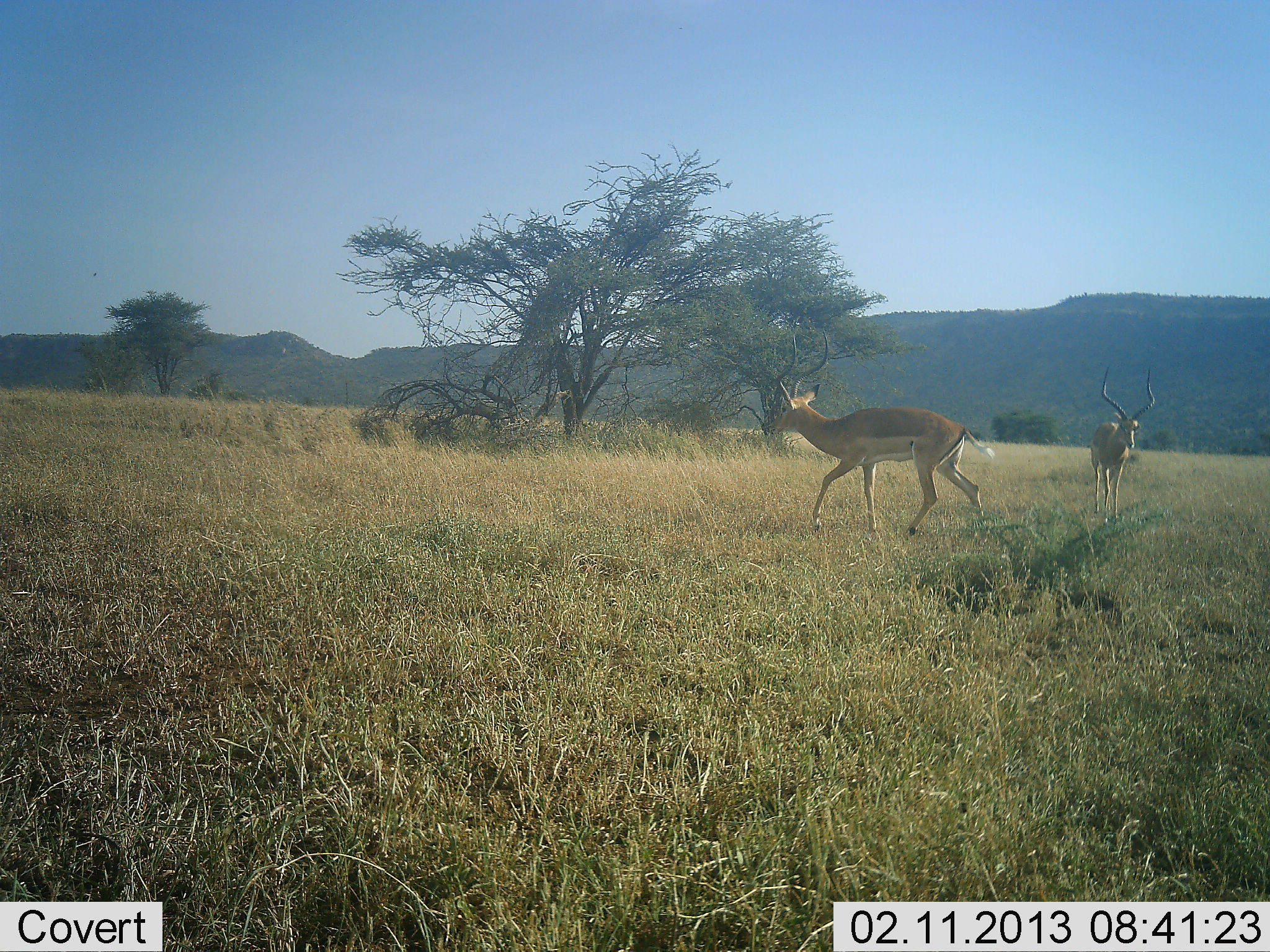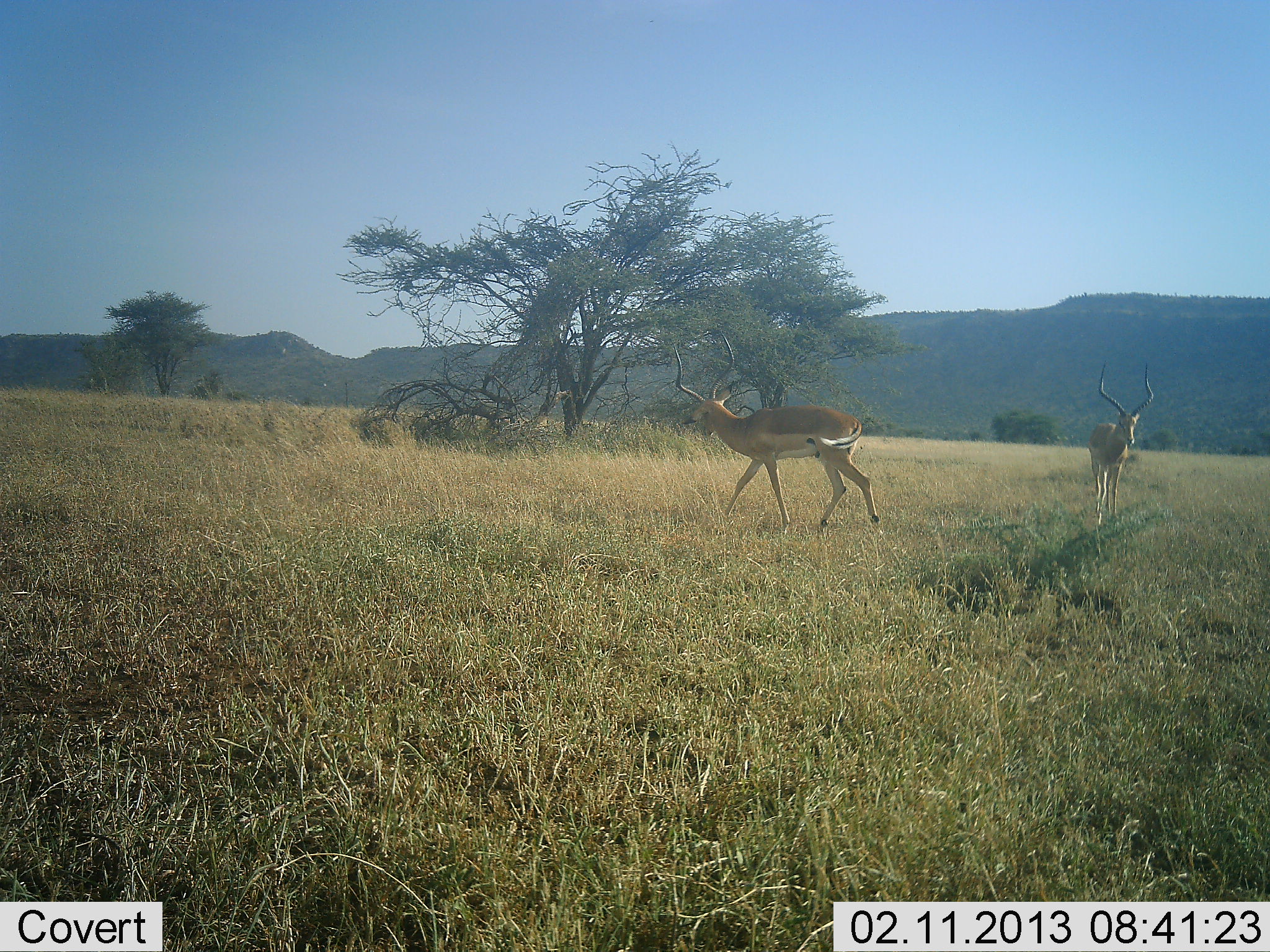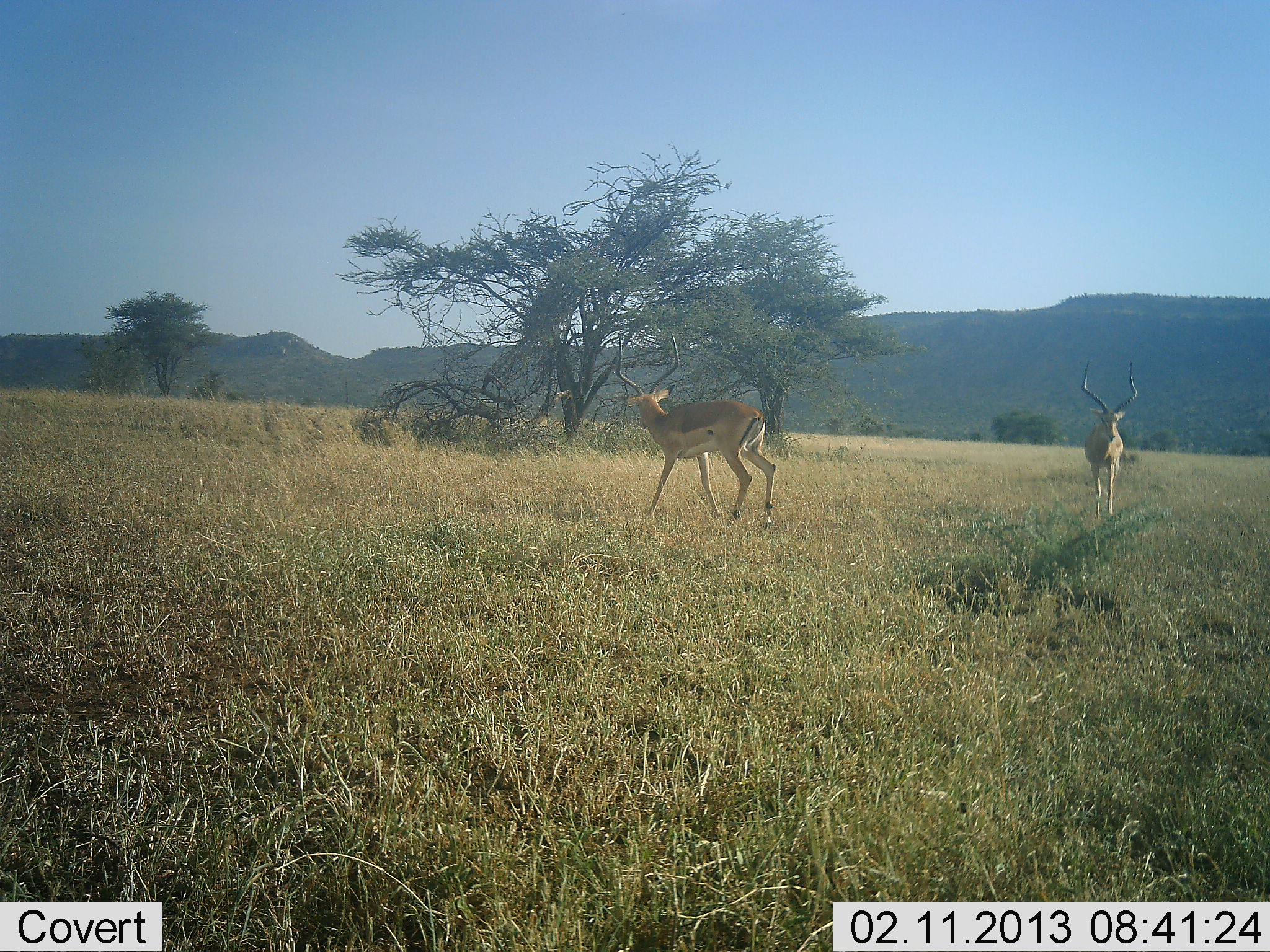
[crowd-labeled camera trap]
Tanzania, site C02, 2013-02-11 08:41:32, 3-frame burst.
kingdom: Animalia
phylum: Chordata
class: Mammalia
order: Artiodactyla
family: Bovidae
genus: Aepyceros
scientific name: Aepyceros melampus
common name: impala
Impala (Aepyceros melampus), count 2. Behavior (volunteer vote fractions): standing 61%, resting 0%, moving 83%, interacting 0%. Young present (vote fraction): 0%. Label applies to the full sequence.